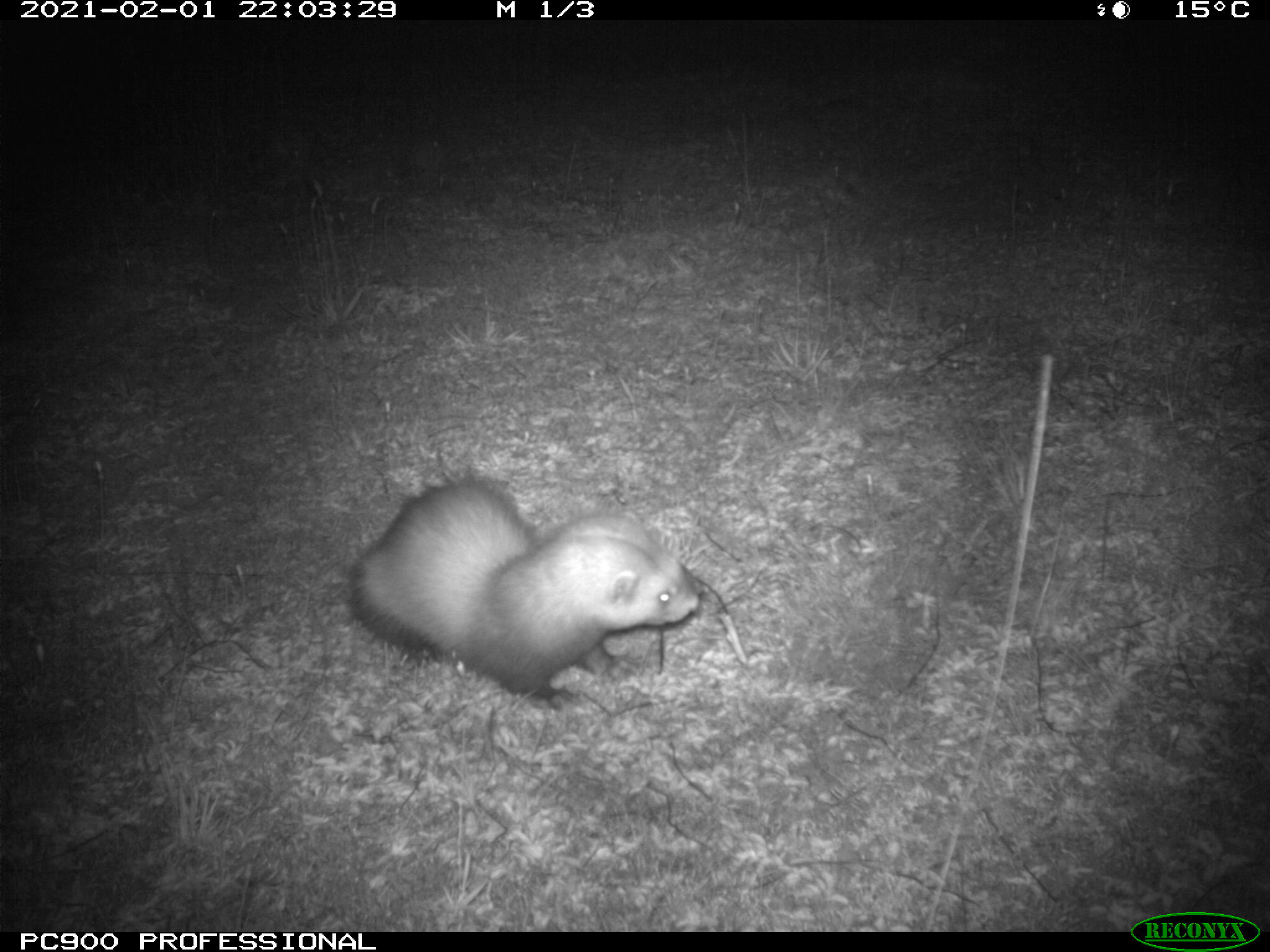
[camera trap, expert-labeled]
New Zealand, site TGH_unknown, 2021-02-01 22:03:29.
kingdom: Animalia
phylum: Chordata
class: Mammalia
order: Carnivora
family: Mustelidae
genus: Mustela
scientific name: Mustela furo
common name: ferret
Ferret (Mustela furo).